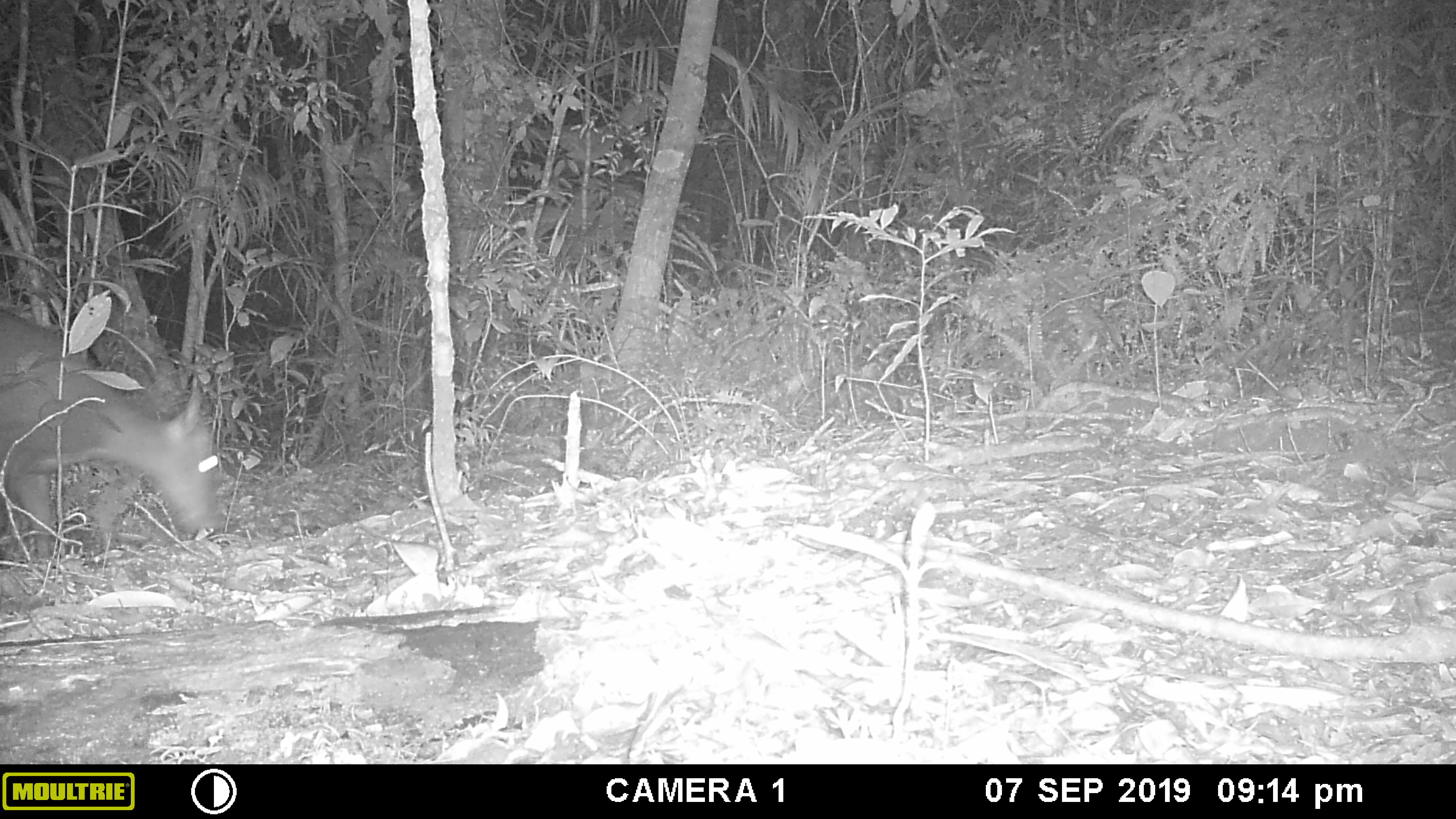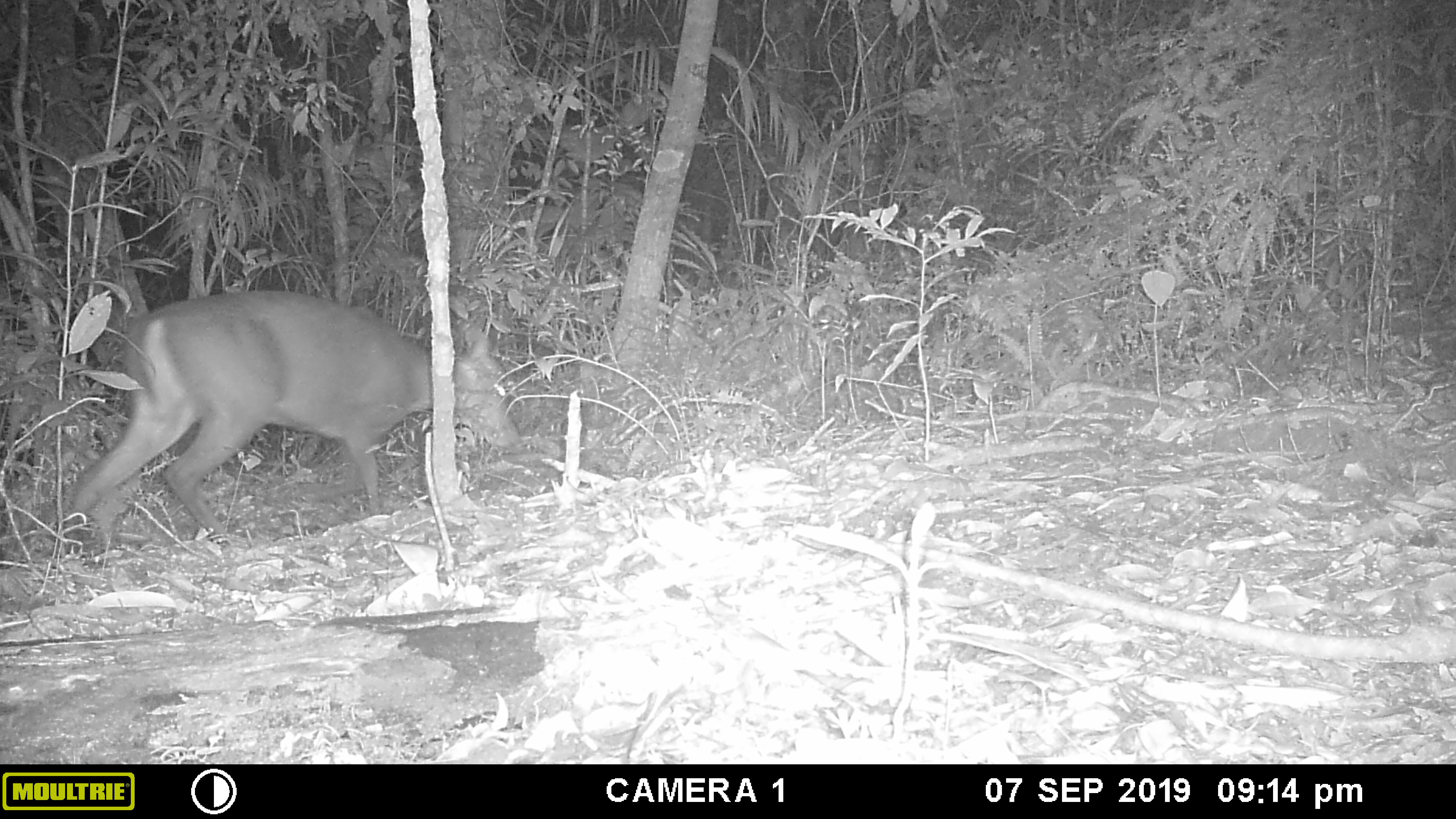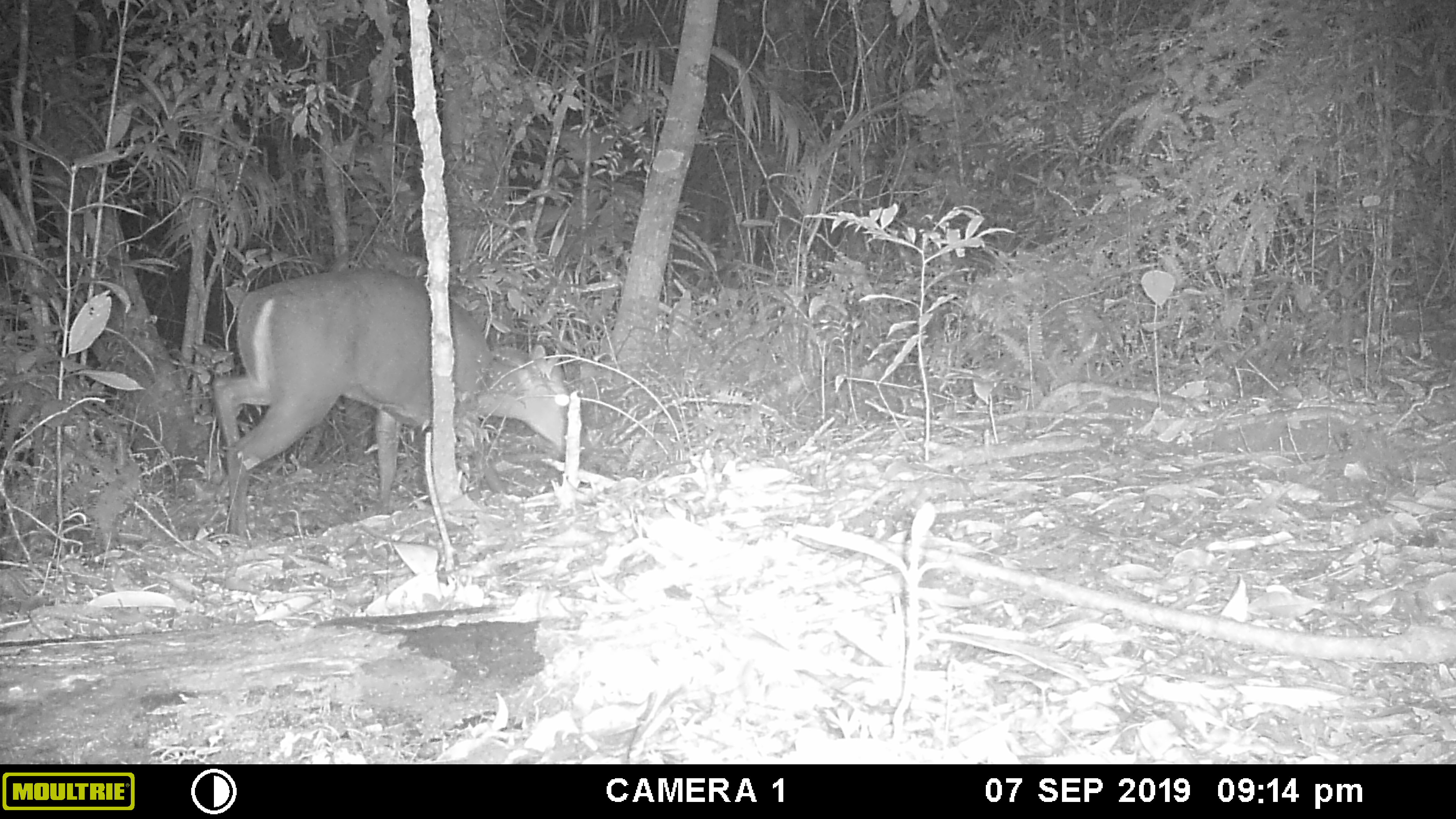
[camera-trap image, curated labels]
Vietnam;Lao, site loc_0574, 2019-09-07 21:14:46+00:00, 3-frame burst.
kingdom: Animalia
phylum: Chordata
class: Mammalia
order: Artiodactyla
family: Cervidae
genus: Muntiacus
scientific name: Muntiacus rooseveltorum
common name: roosevelt's muntjac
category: roosevelts muntjac group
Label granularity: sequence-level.